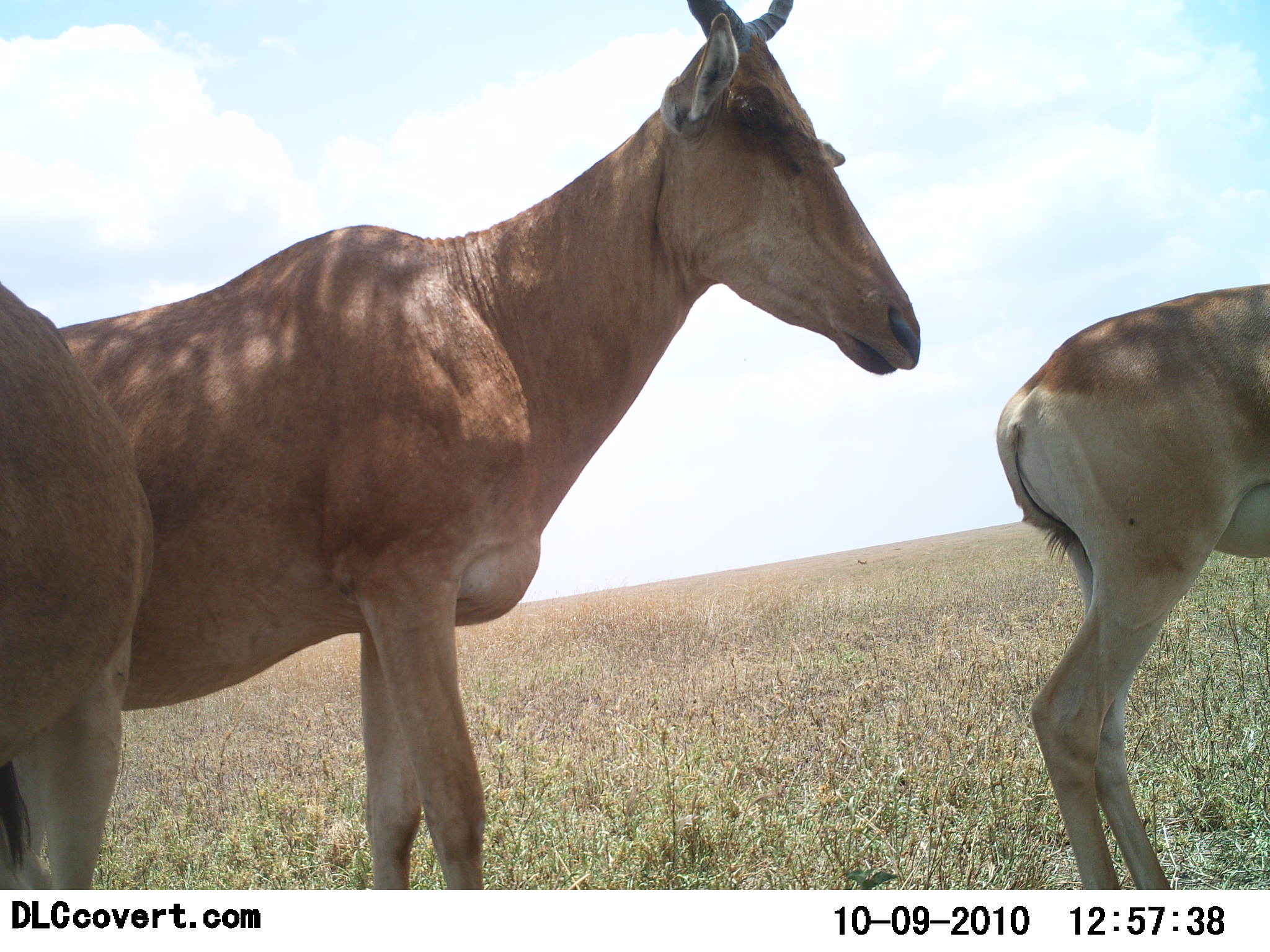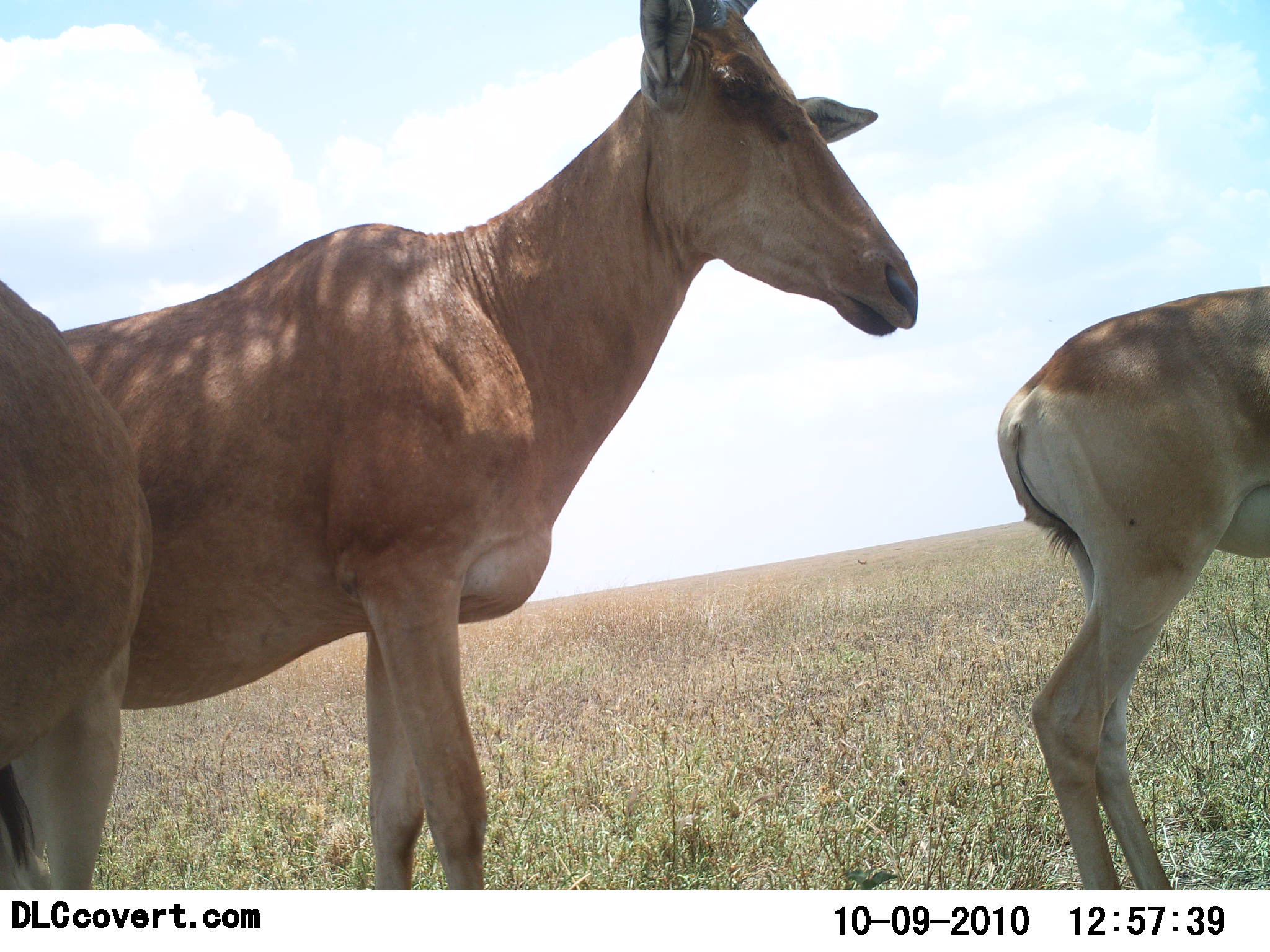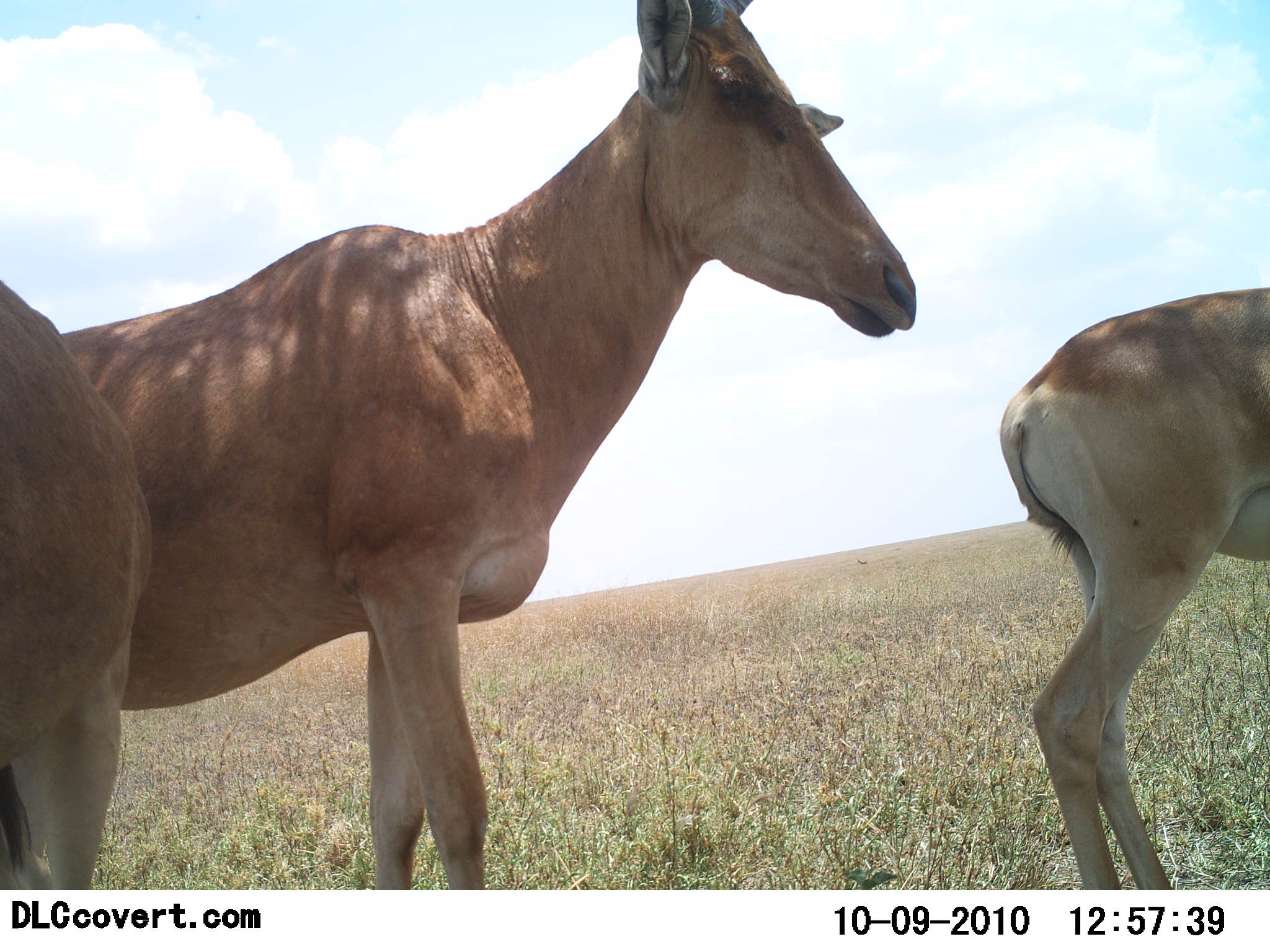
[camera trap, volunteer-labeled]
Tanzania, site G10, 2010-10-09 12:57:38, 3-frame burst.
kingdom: Animalia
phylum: Chordata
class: Mammalia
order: Artiodactyla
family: Bovidae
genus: Alcelaphus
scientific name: Alcelaphus buselaphus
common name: hartebeest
Hartebeest (Alcelaphus buselaphus), count 3. Behavior (volunteer vote fractions): standing 100%, resting 0%, moving 0%, interacting 7%. Young present (vote fraction): 7%. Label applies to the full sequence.